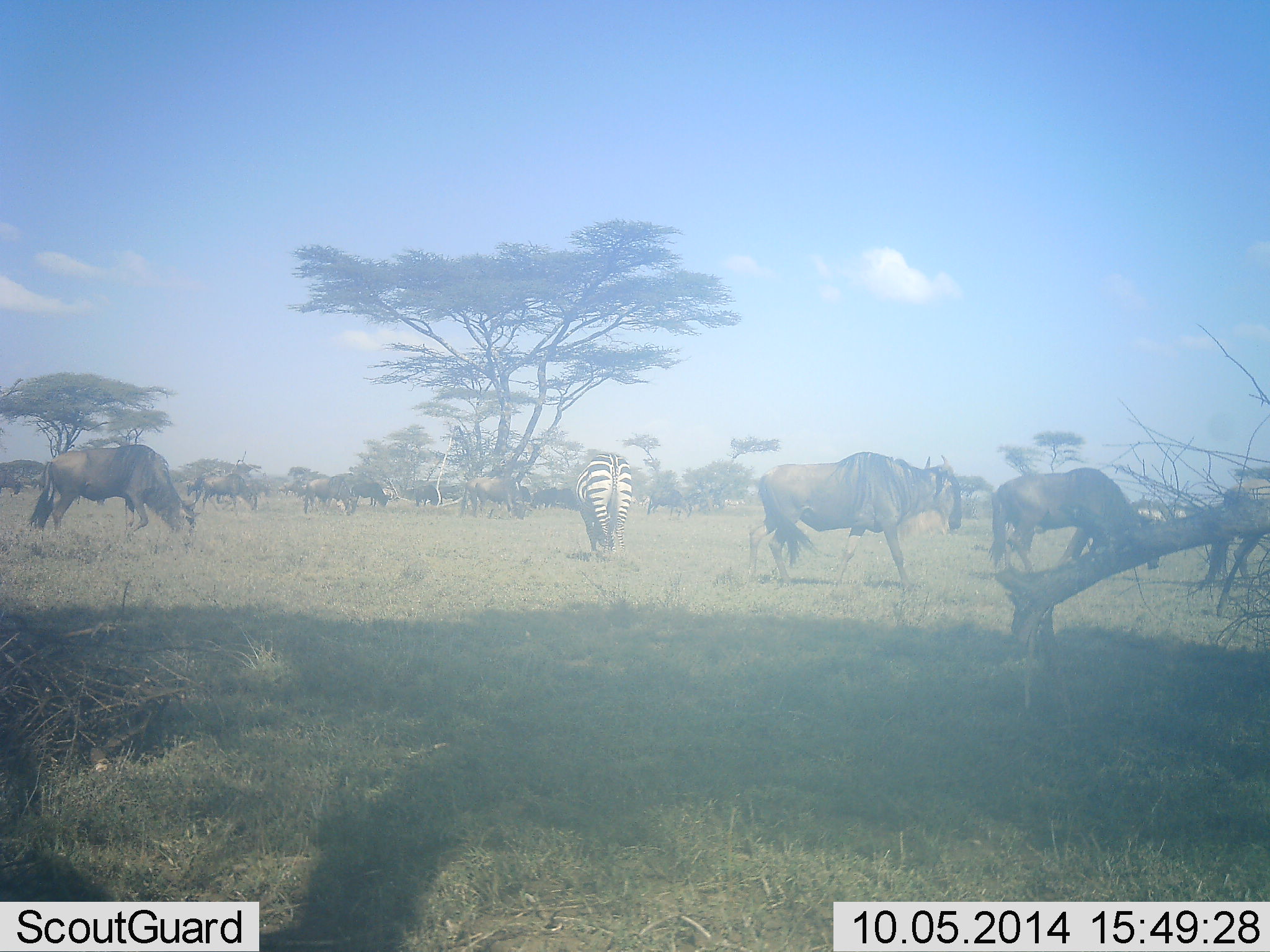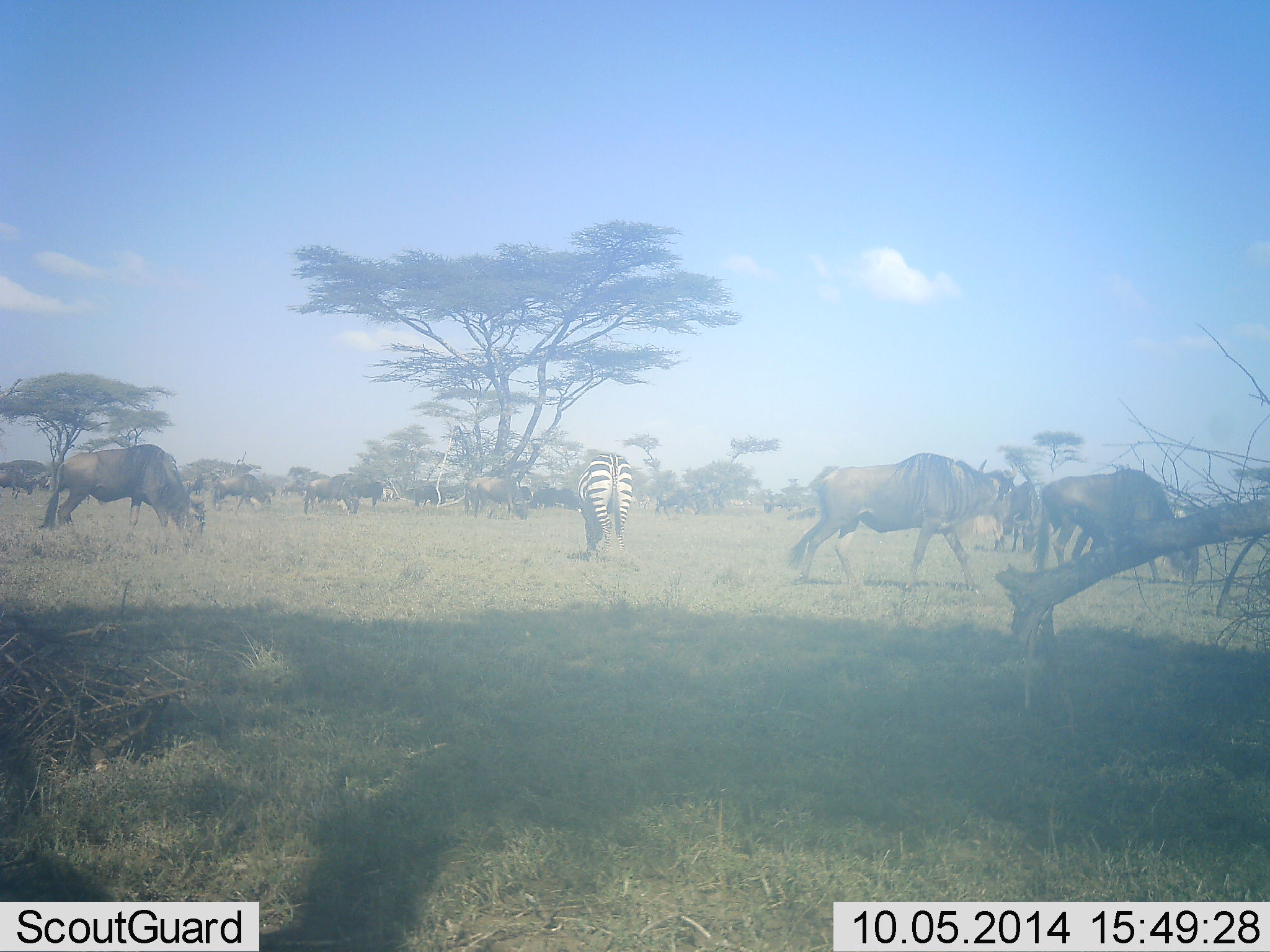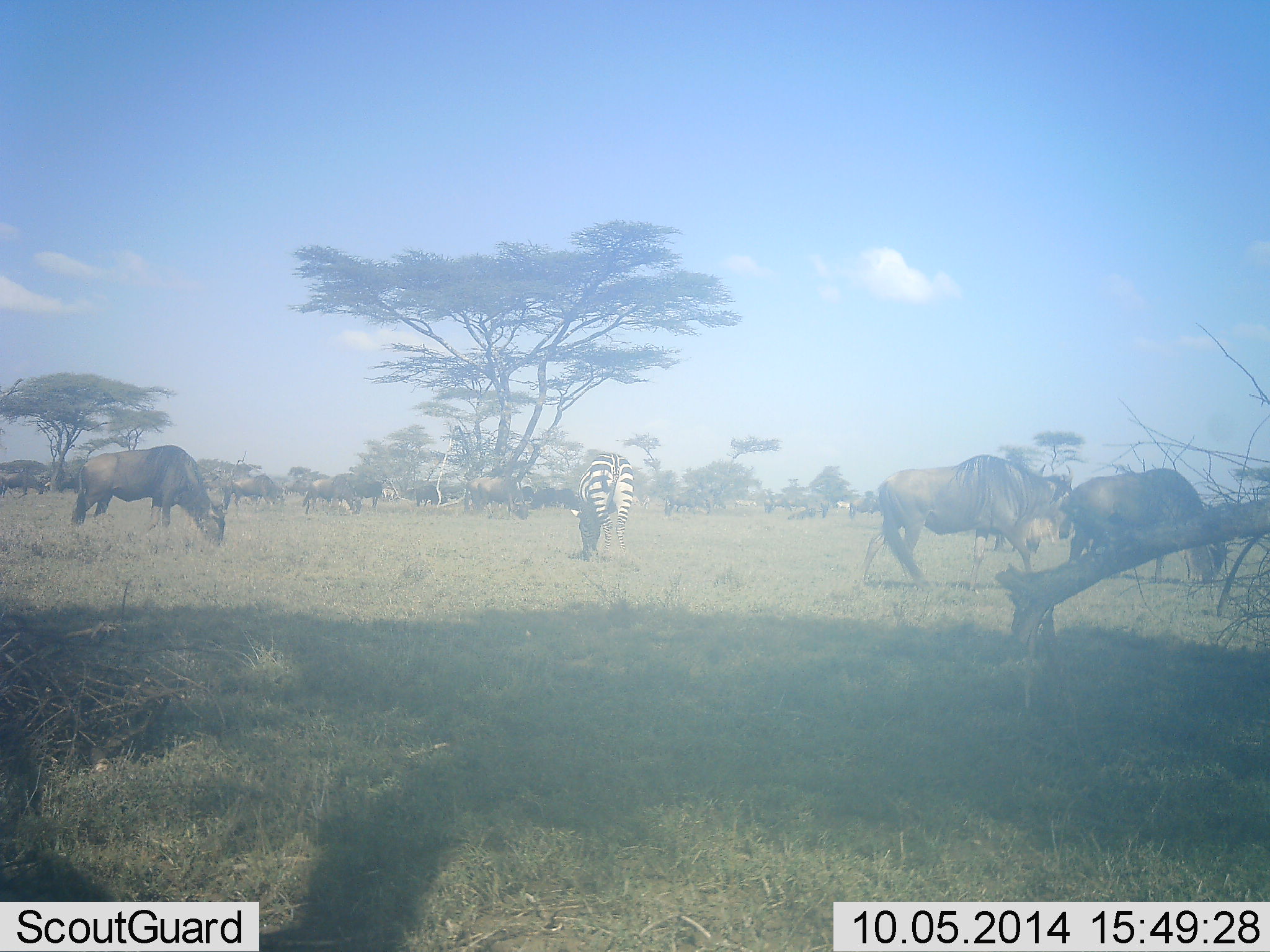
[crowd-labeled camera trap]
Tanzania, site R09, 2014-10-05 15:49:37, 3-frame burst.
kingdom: Animalia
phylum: Chordata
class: Mammalia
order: Artiodactyla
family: Bovidae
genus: Connochaetes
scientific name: Connochaetes taurinus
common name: blue wildebeest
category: wildebeest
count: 11-50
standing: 60%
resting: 0%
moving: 100%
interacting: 0%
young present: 0%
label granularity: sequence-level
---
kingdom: Animalia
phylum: Chordata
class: Mammalia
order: Perissodactyla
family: Equidae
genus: Equus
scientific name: Equus quagga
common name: plains zebra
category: zebra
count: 1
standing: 30%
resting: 0%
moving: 10%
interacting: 0%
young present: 0%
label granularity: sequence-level